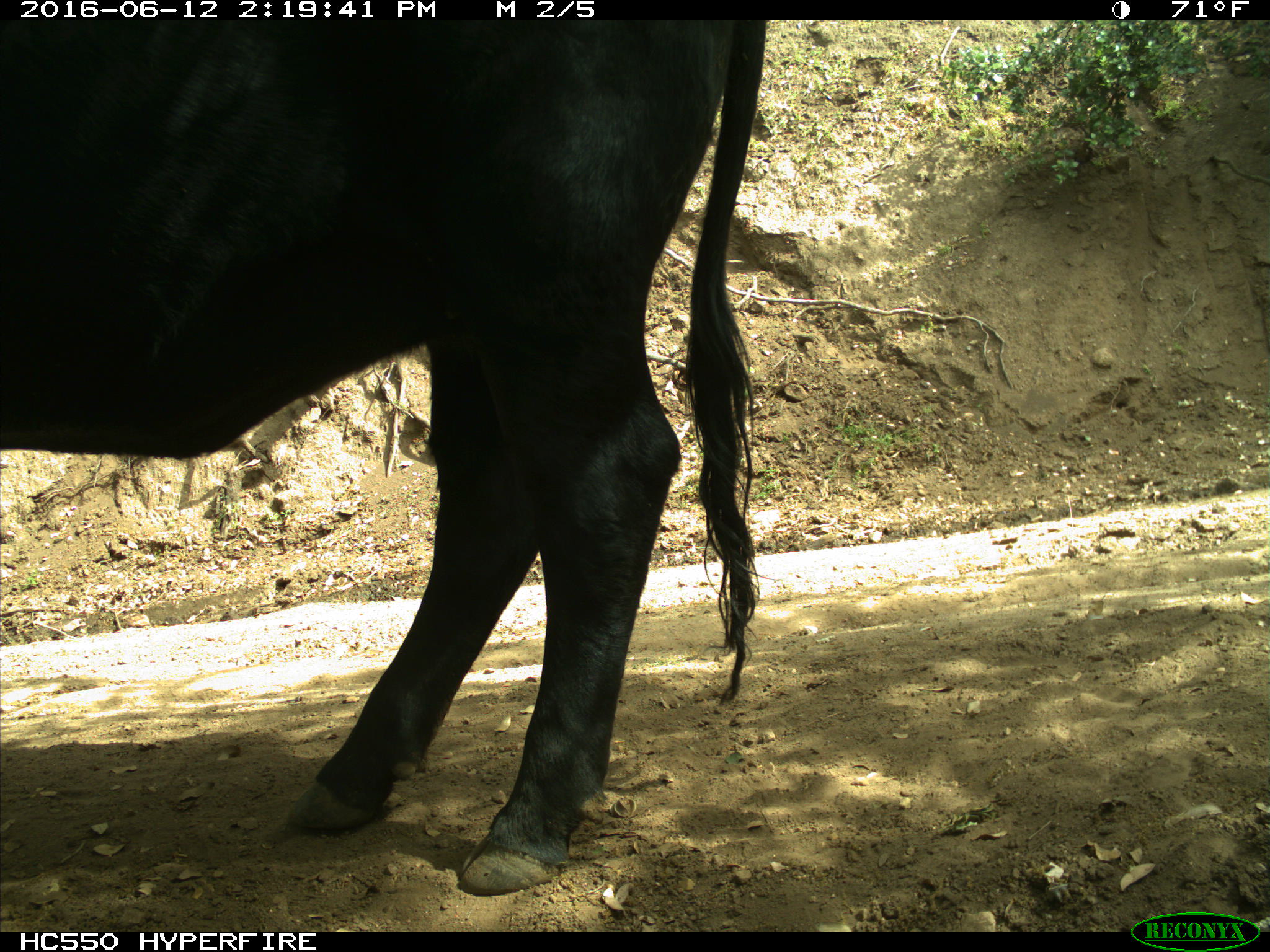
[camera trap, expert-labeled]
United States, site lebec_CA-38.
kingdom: Animalia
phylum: Chordata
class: Mammalia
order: Artiodactyla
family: Bovidae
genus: Bos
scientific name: Bos taurus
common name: domestic cow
Bos taurus (domestic cow).